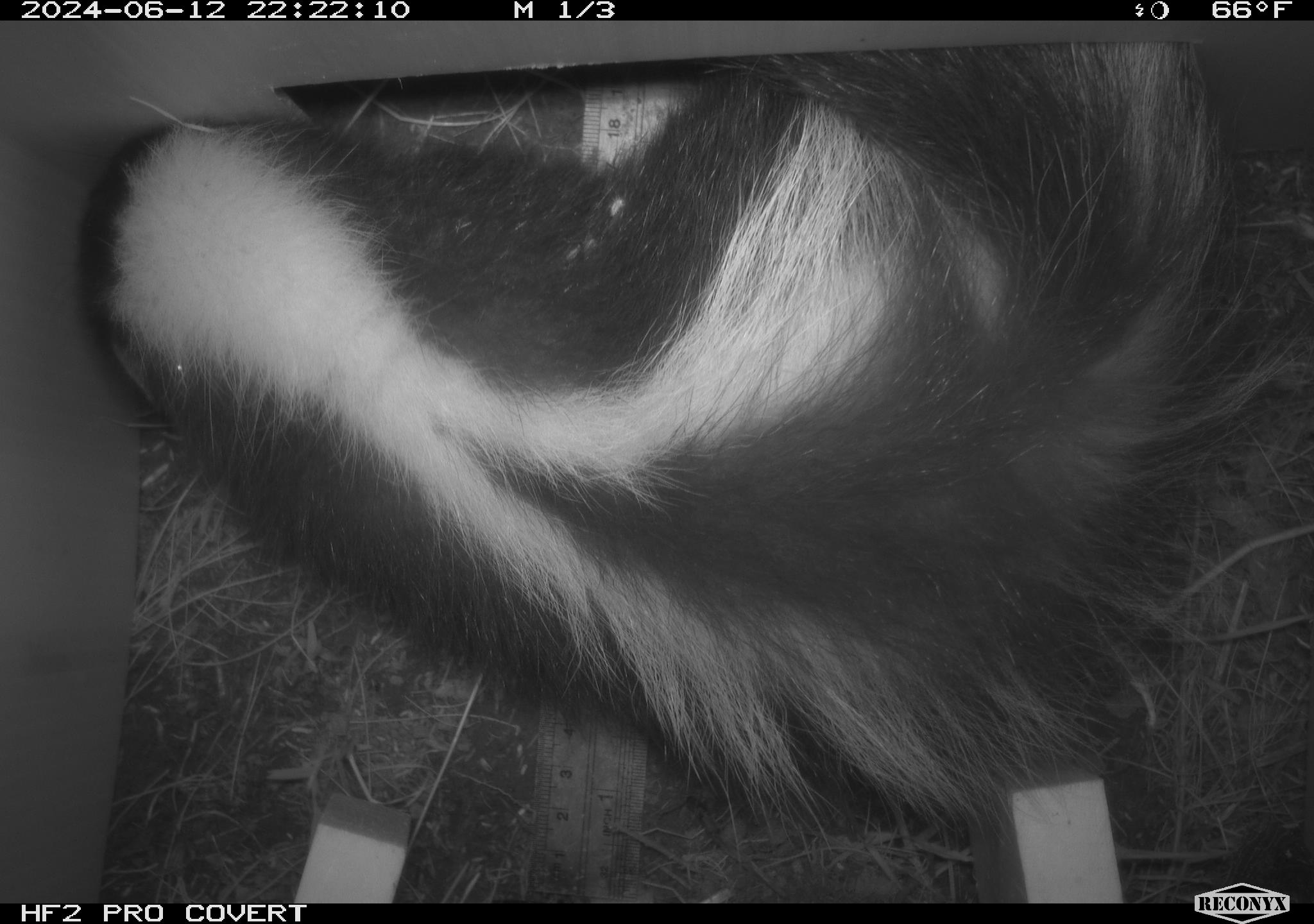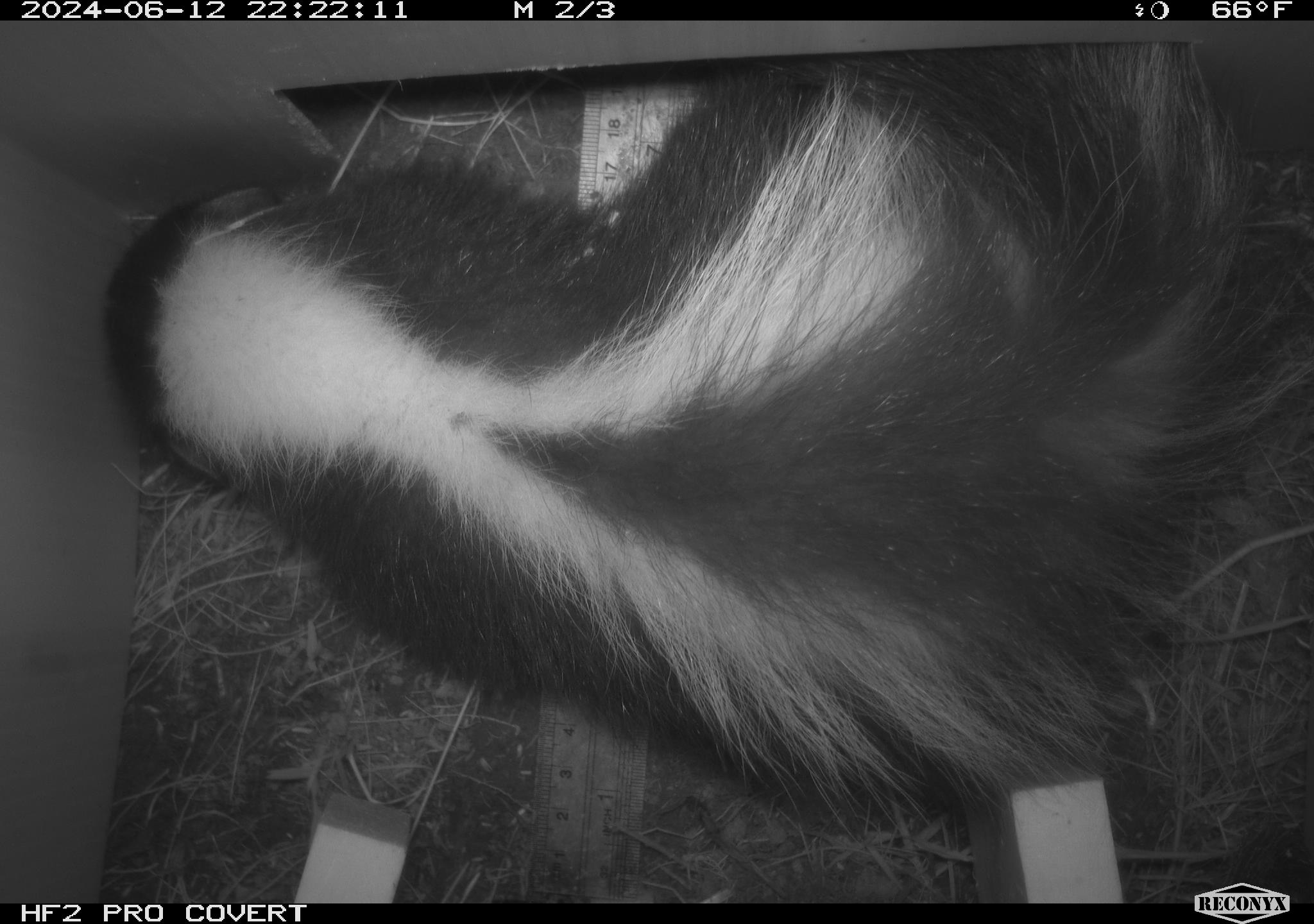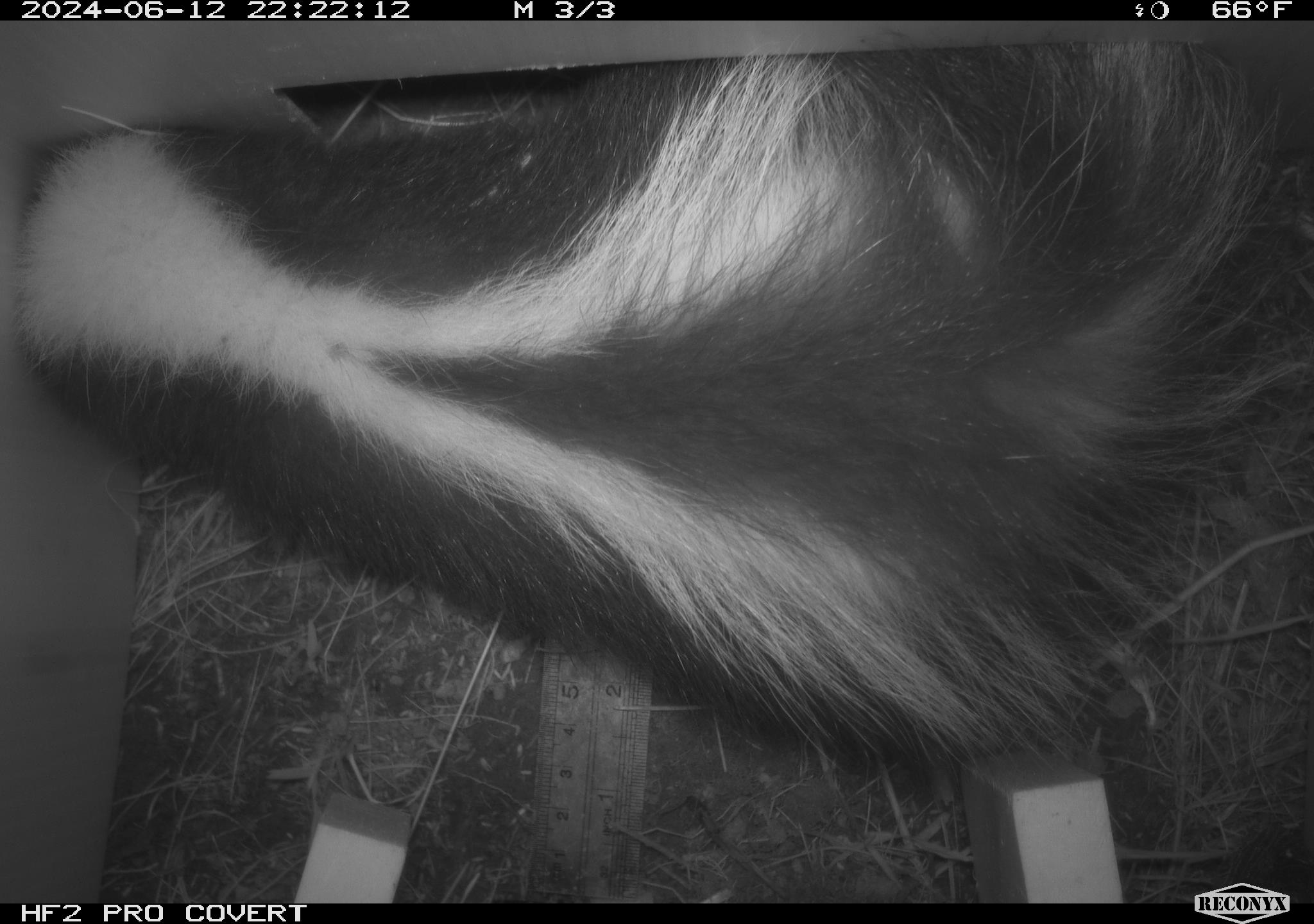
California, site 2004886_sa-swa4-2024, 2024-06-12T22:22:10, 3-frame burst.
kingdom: Animalia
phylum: Chordata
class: Mammalia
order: Carnivora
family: Mephitidae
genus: Mephitis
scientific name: Mephitis mephitis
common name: striped skunk